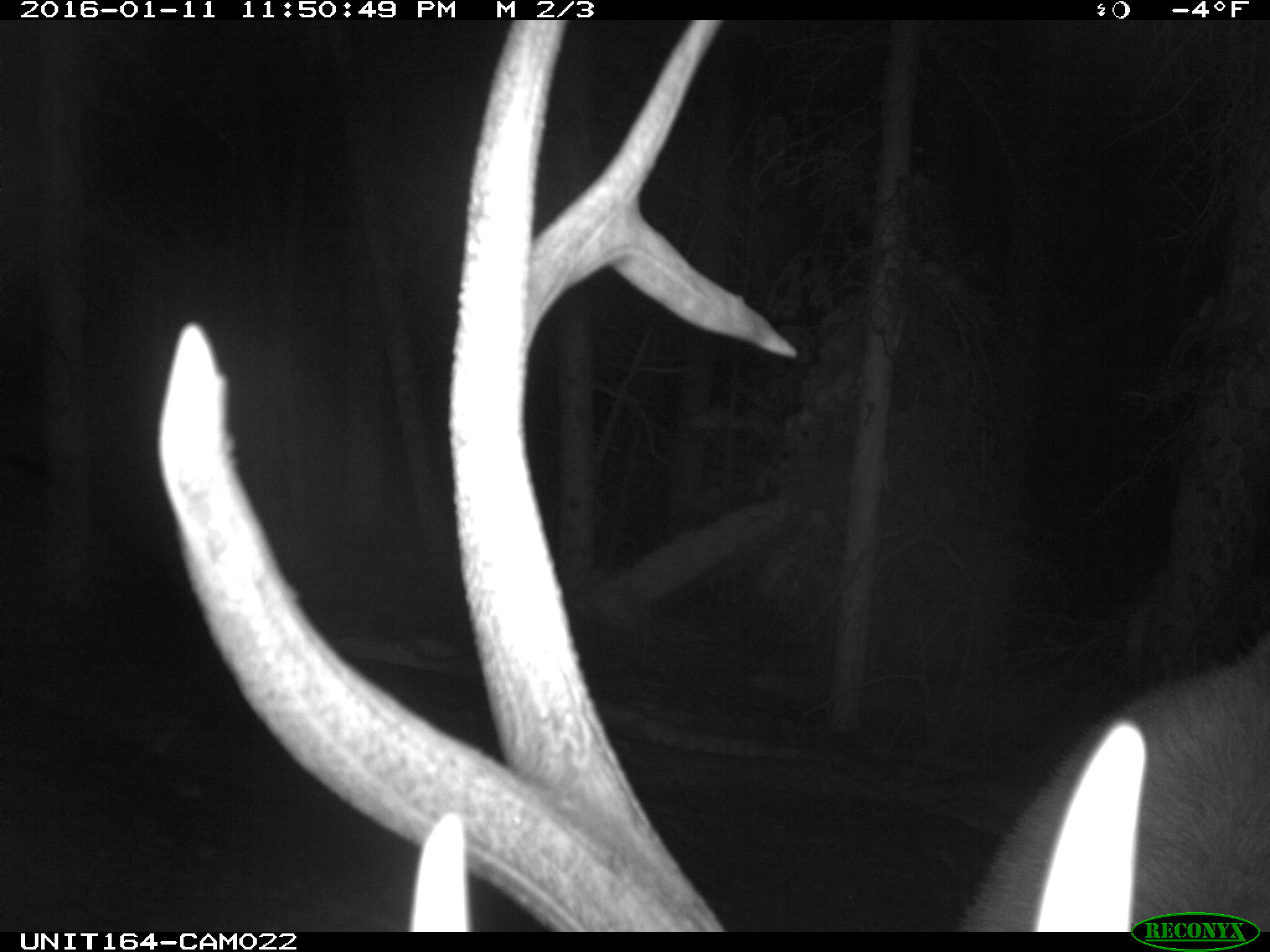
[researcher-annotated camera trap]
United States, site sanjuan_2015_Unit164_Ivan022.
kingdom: Animalia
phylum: Chordata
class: Mammalia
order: Artiodactyla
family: Cervidae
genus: Cervus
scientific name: Cervus elaphus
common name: red deer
Cervus elaphus (red deer).